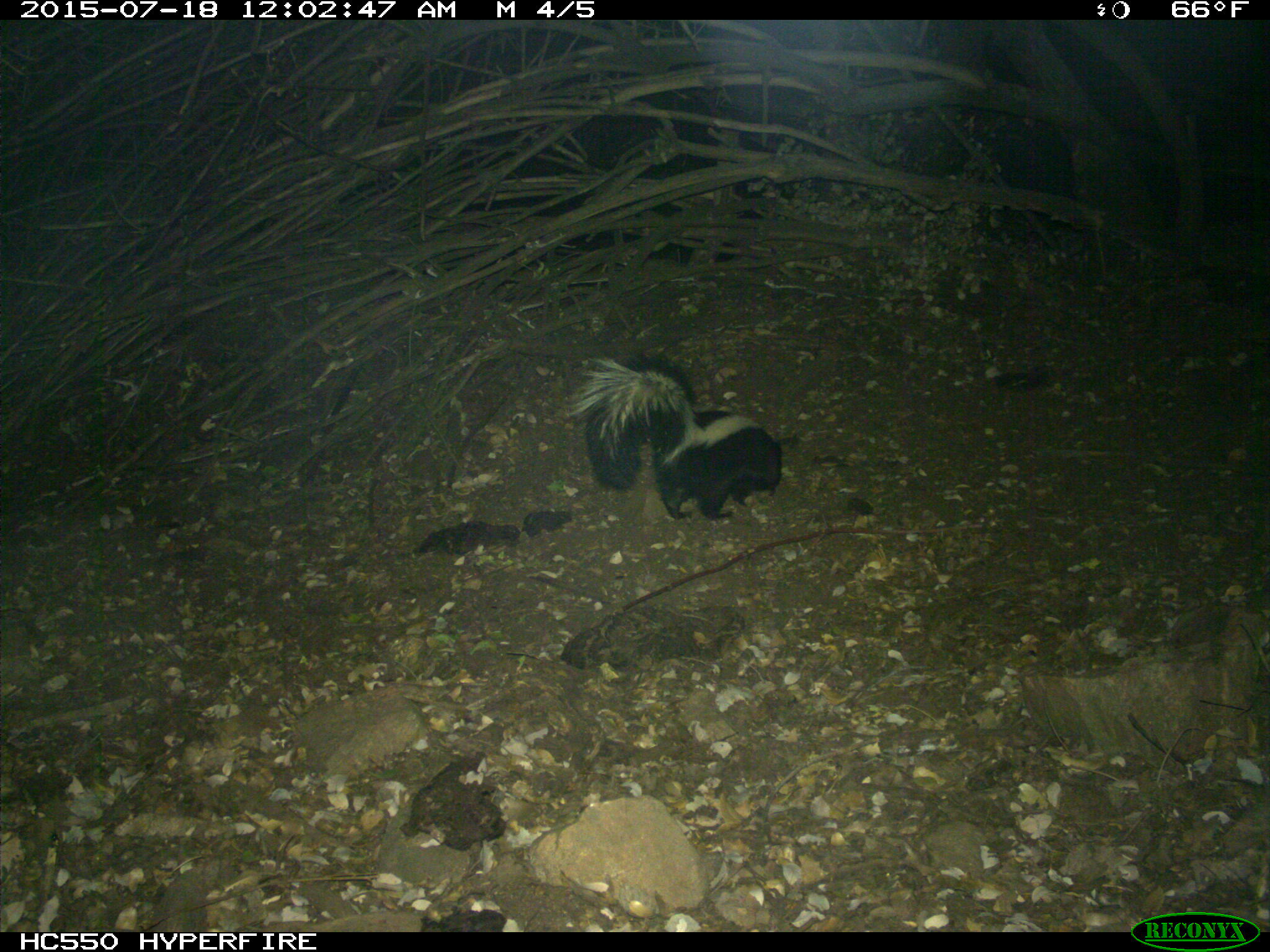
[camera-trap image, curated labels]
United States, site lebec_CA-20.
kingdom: Animalia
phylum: Chordata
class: Mammalia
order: Carnivora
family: Mephitidae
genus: Mephitis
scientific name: Mephitis mephitis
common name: striped skunk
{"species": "Mephitis mephitis (striped skunk)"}